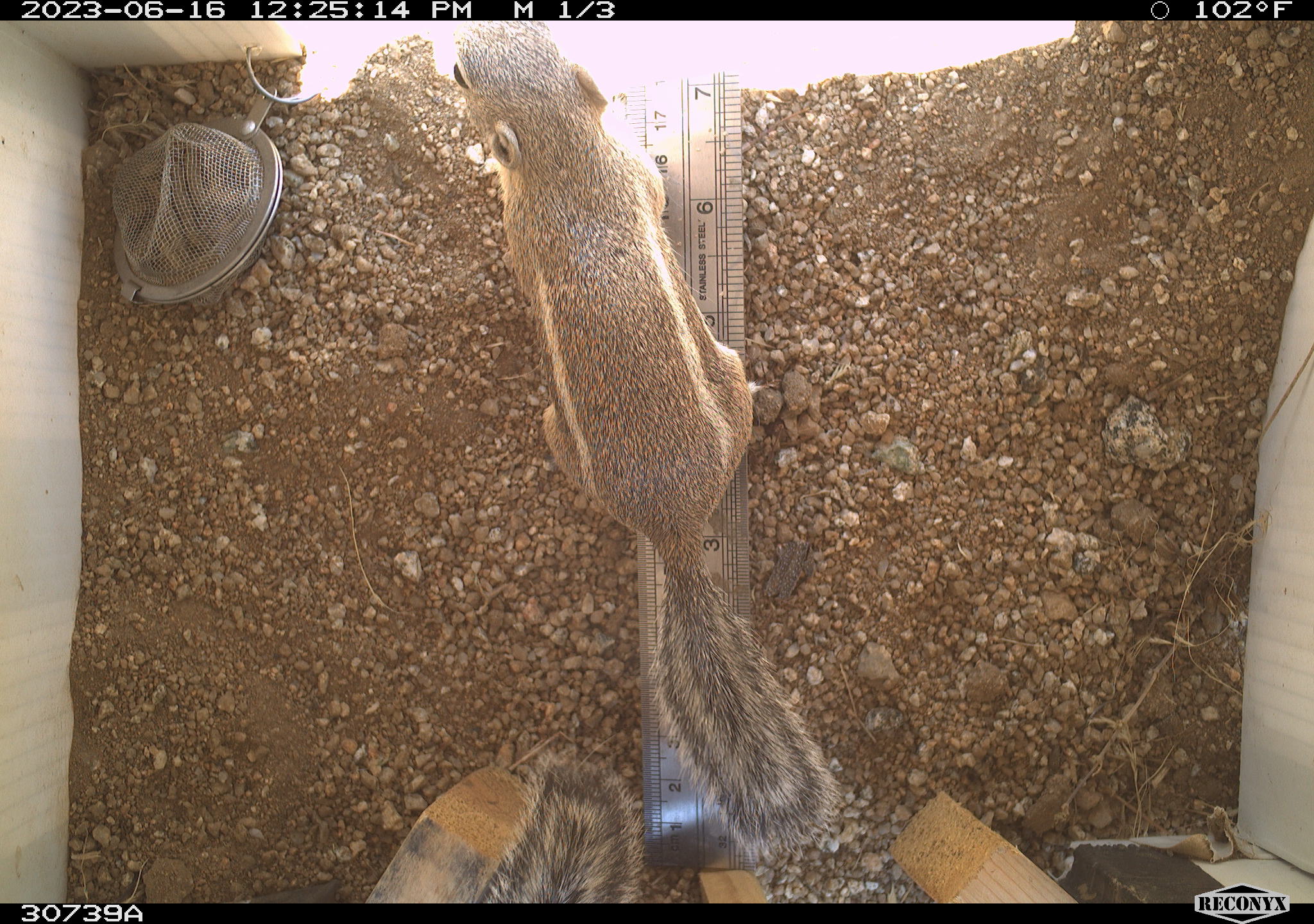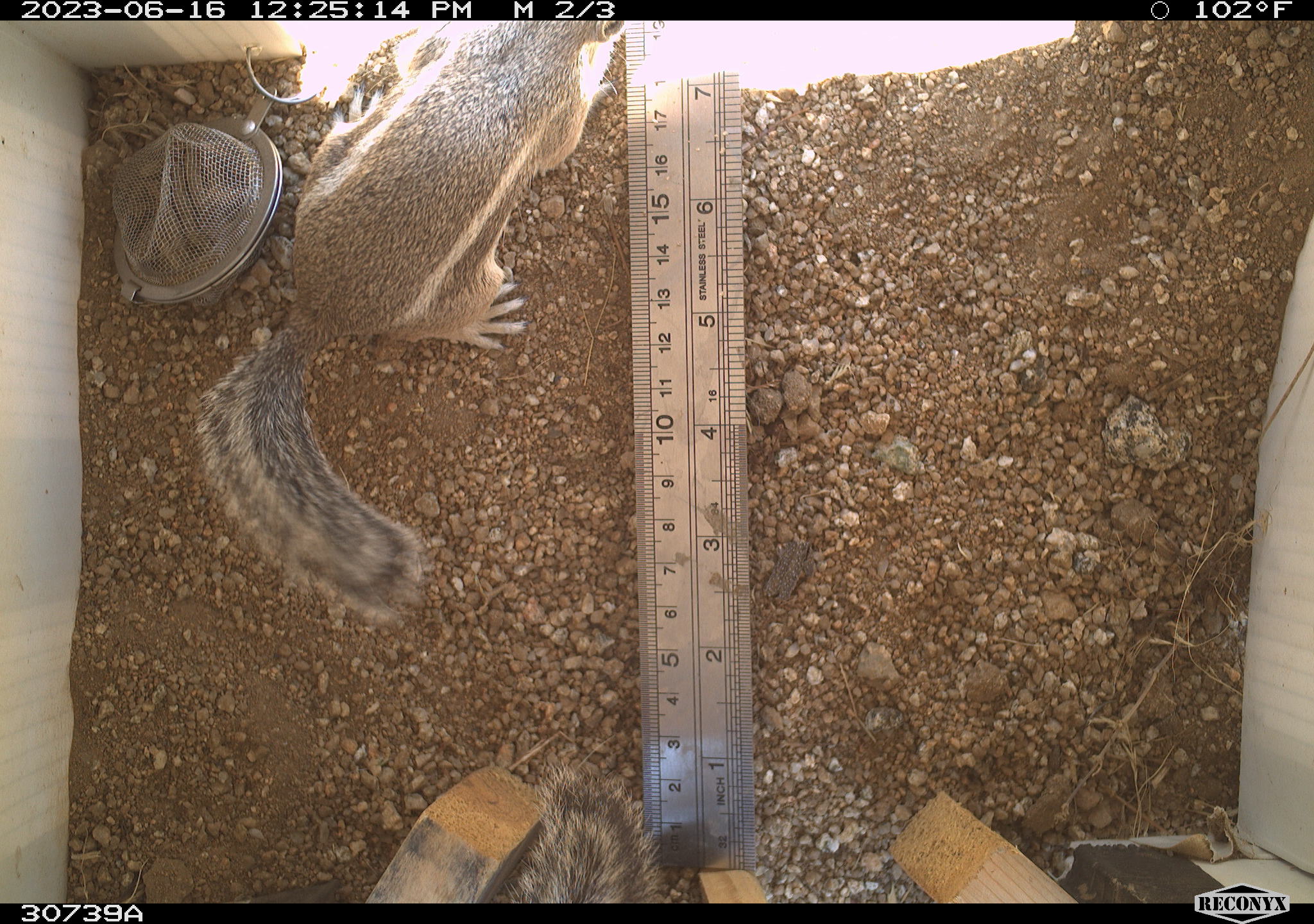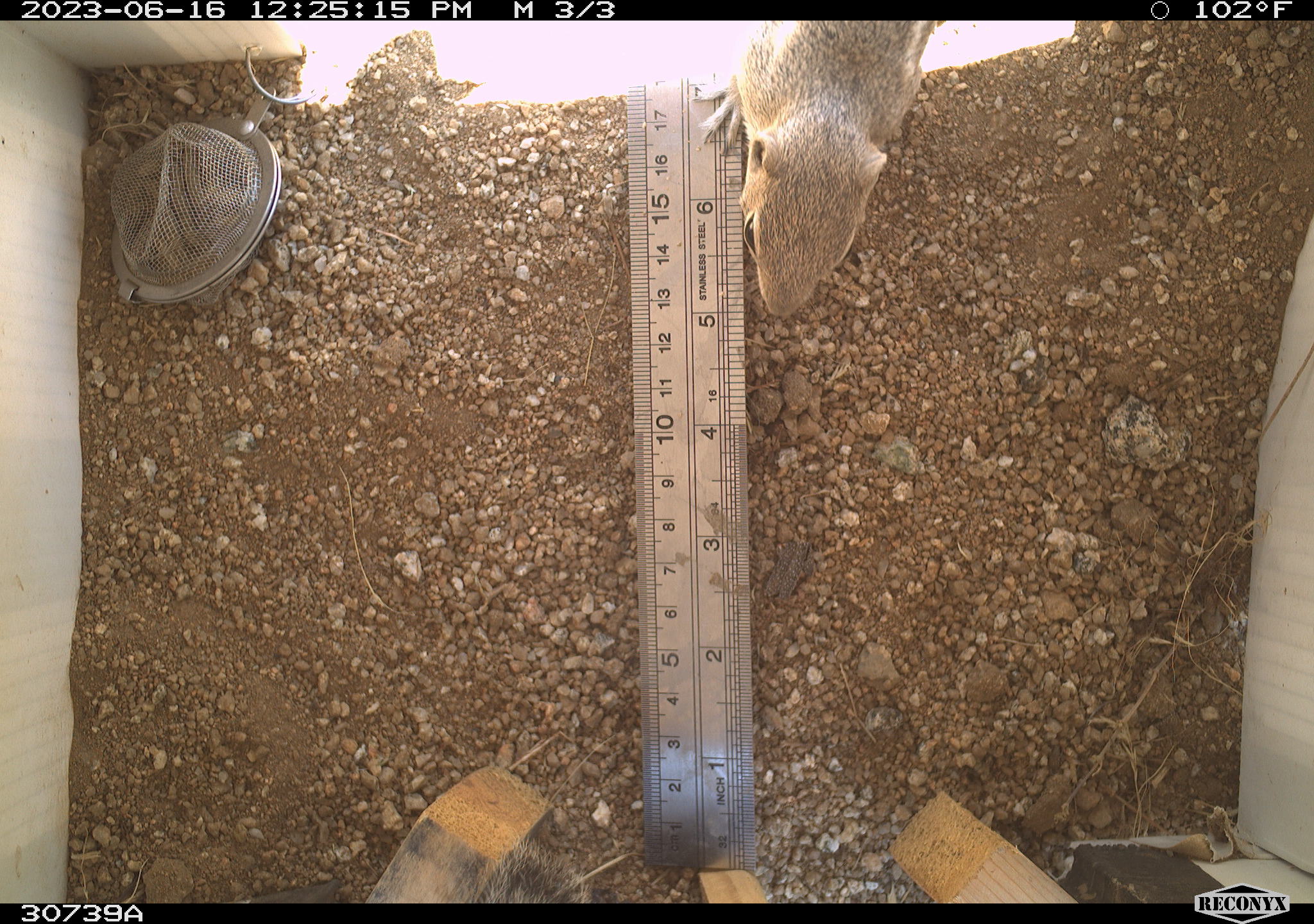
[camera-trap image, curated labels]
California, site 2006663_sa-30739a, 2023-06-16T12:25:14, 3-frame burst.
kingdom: Animalia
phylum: Chordata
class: Mammalia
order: Rodentia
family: Sciuridae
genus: Ammospermophilus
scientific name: Ammospermophilus leucurus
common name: white-tailed antelope squirrel